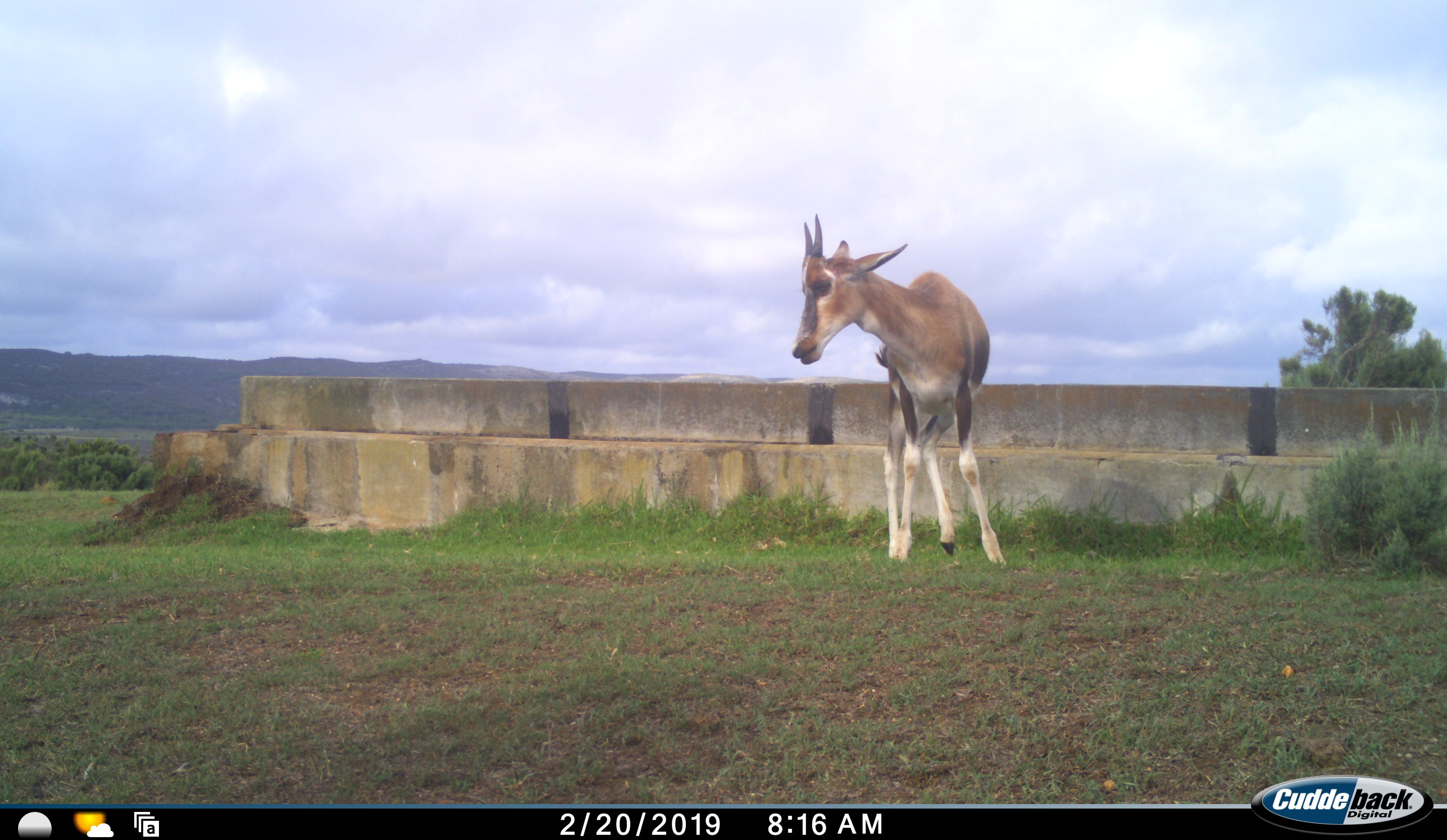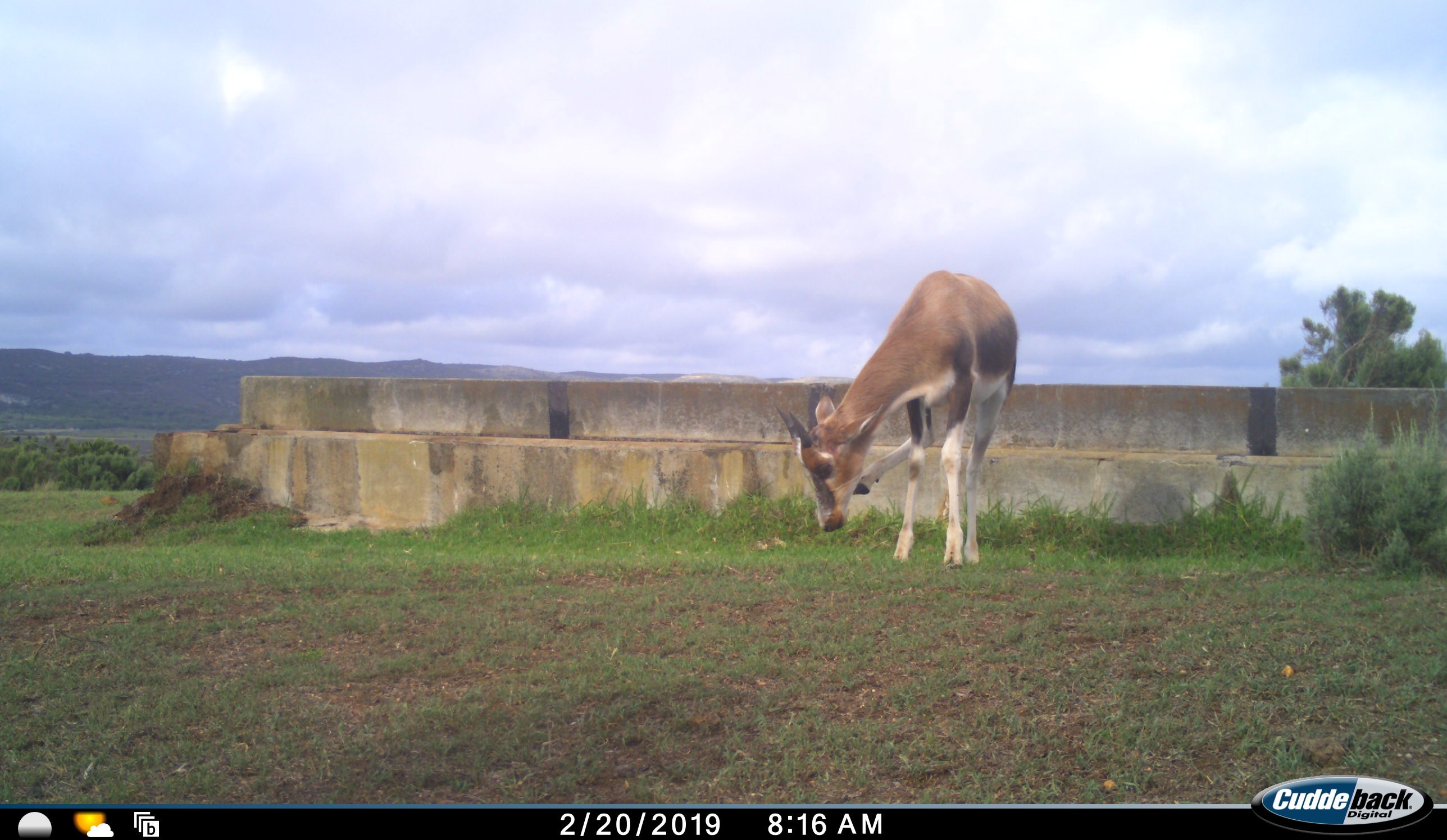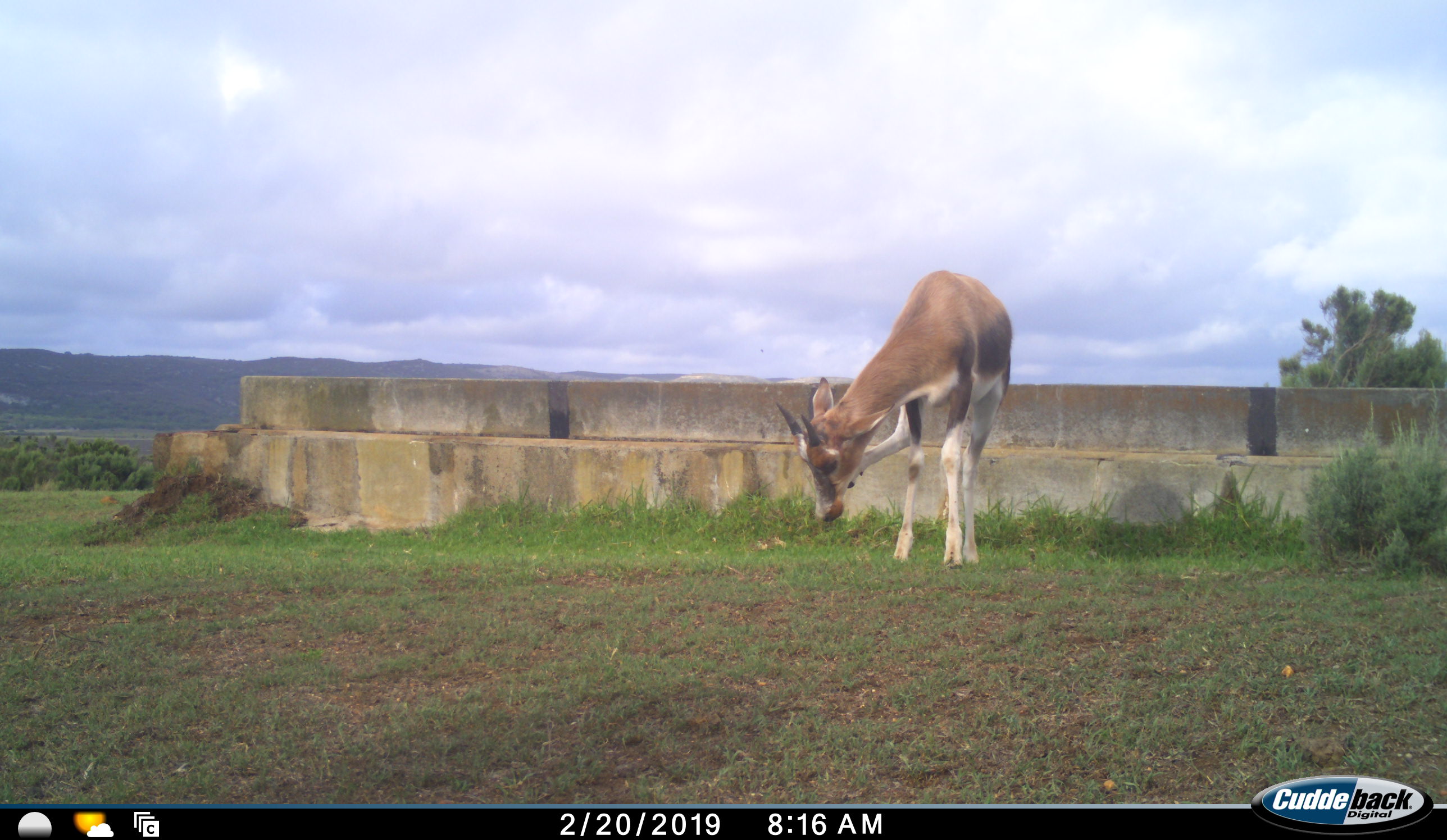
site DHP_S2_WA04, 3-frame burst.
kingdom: Animalia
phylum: Chordata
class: Mammalia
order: Artiodactyla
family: Bovidae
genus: Damaliscus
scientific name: Damaliscus pygargus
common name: bontebok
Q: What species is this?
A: Bontebok (Damaliscus pygargus).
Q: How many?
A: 1.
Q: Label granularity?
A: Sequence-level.